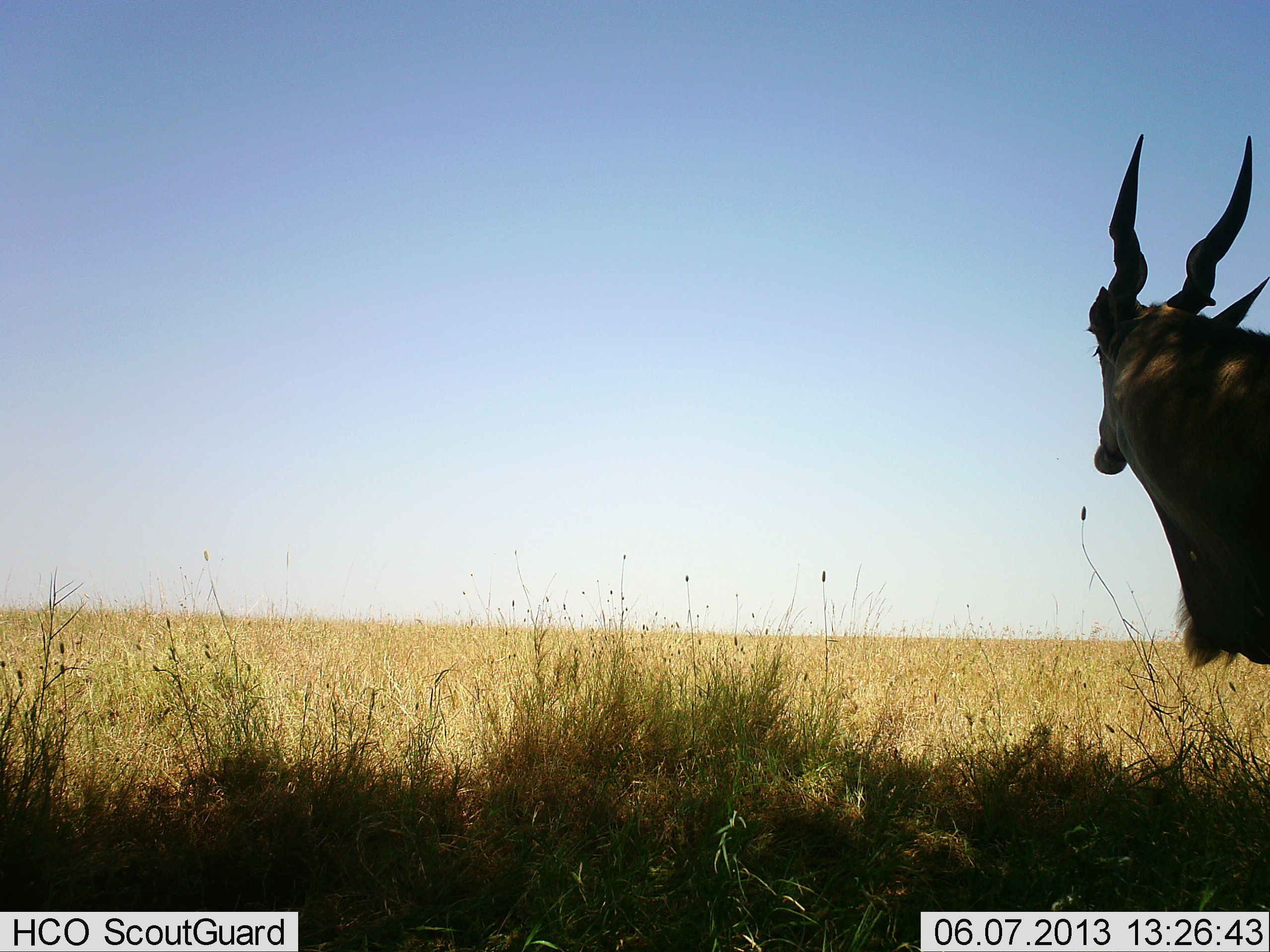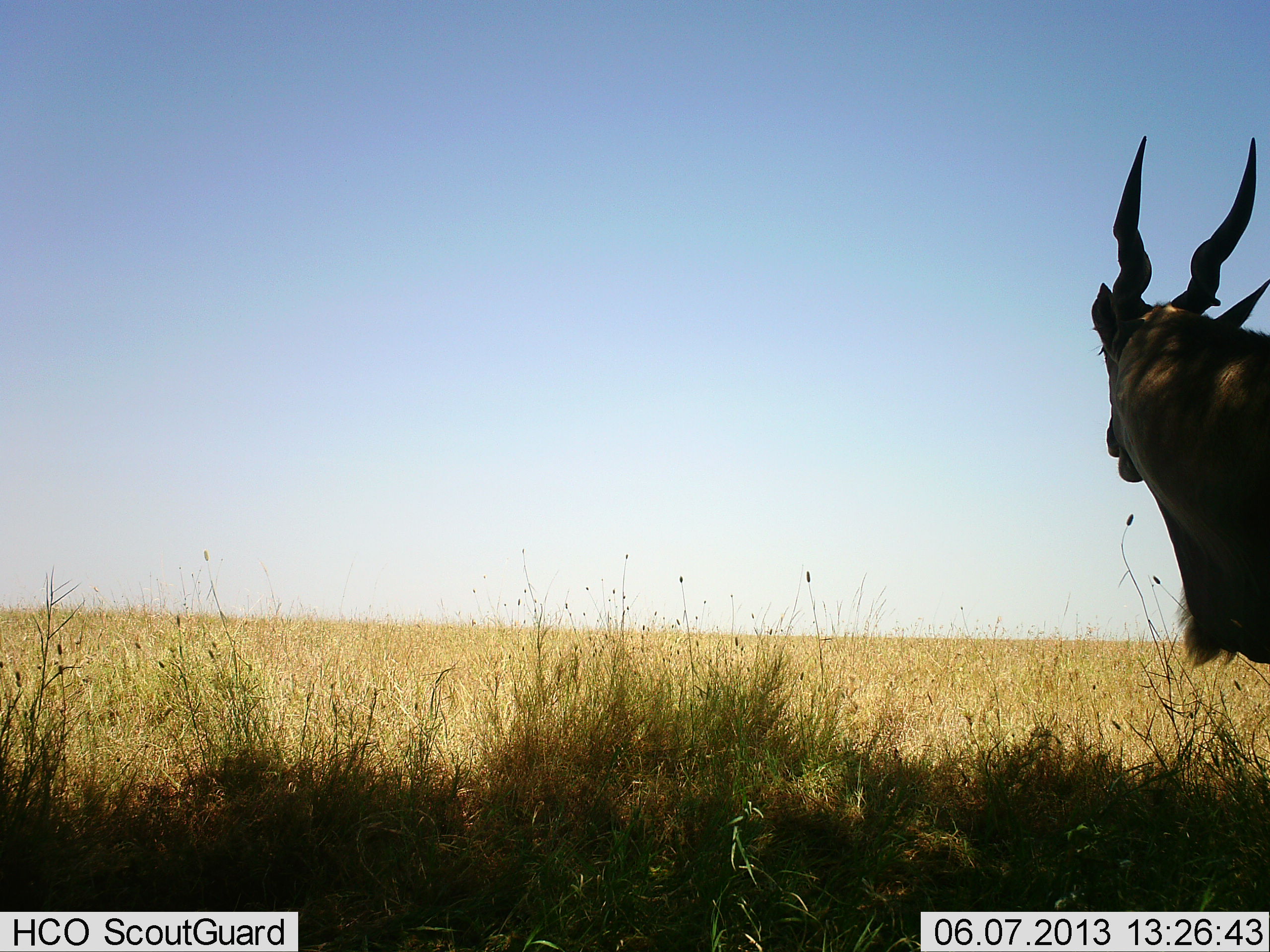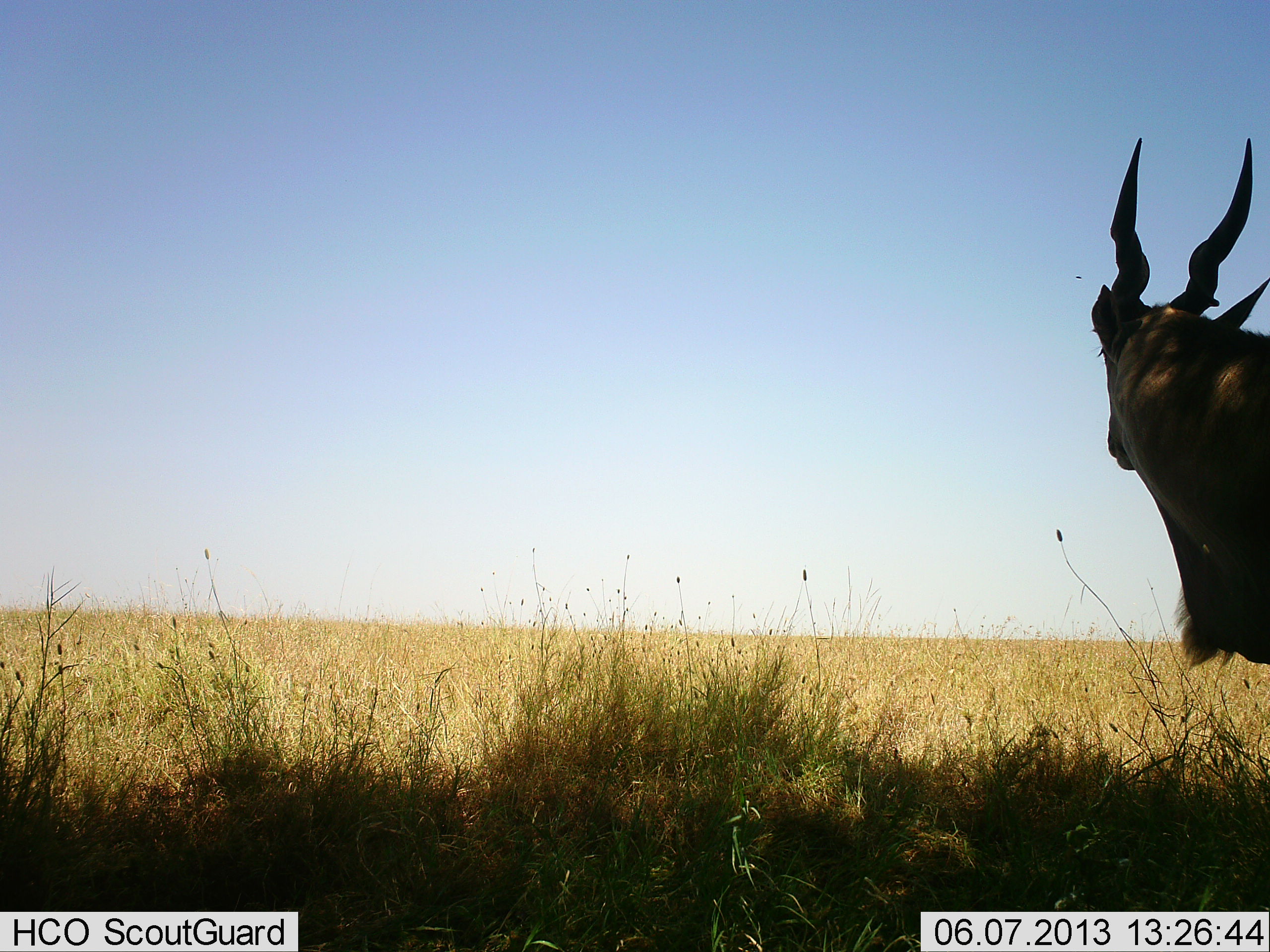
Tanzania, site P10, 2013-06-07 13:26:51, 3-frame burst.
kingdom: Animalia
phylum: Chordata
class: Mammalia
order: Artiodactyla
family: Bovidae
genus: Tragelaphus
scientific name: Tragelaphus oryx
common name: eland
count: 1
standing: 85%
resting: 0%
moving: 5%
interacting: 0%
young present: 0%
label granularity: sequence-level